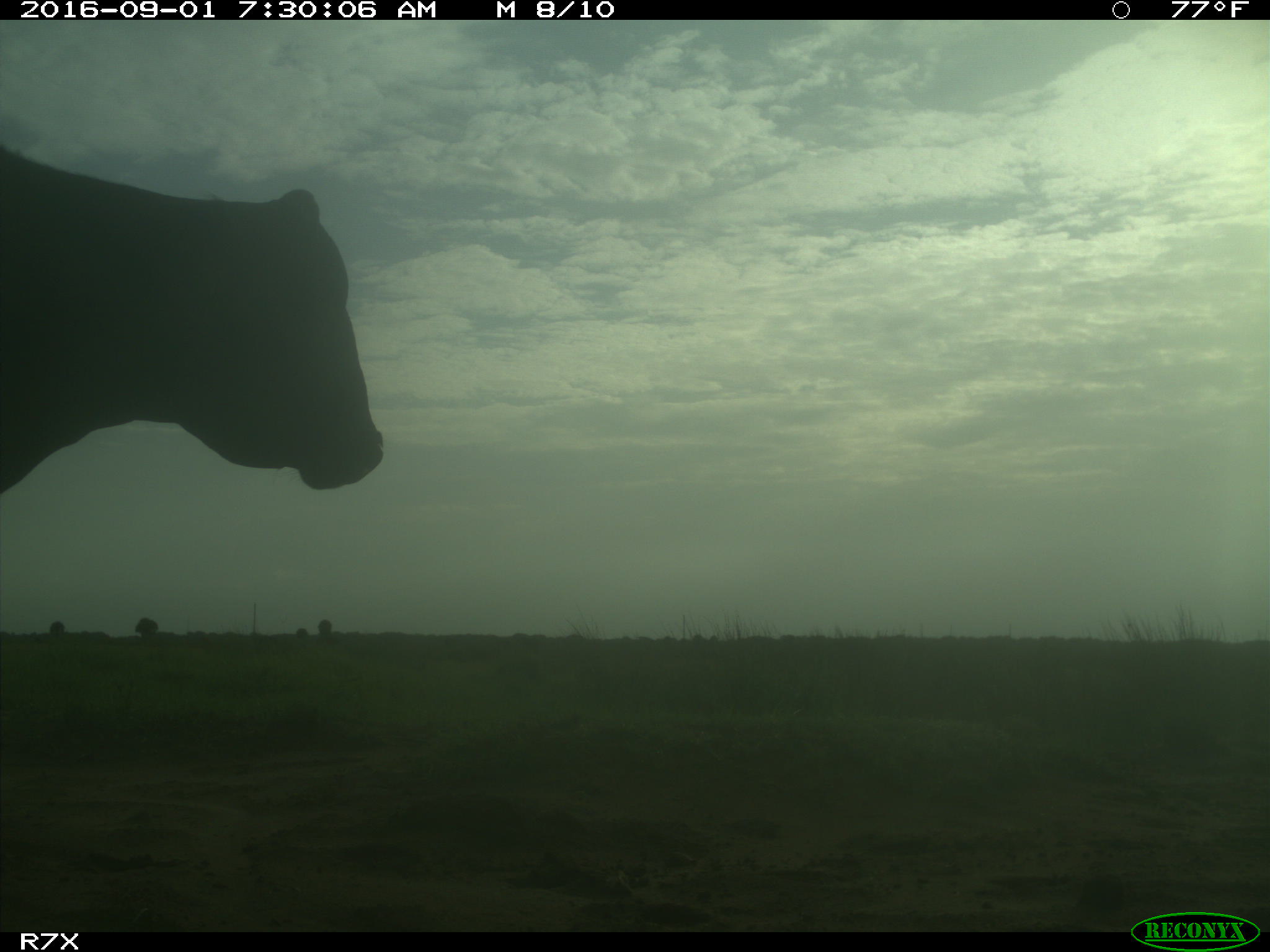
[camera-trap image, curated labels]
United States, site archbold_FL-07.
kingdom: Animalia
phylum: Chordata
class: Mammalia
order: Artiodactyla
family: Bovidae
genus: Bos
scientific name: Bos taurus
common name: domestic cow